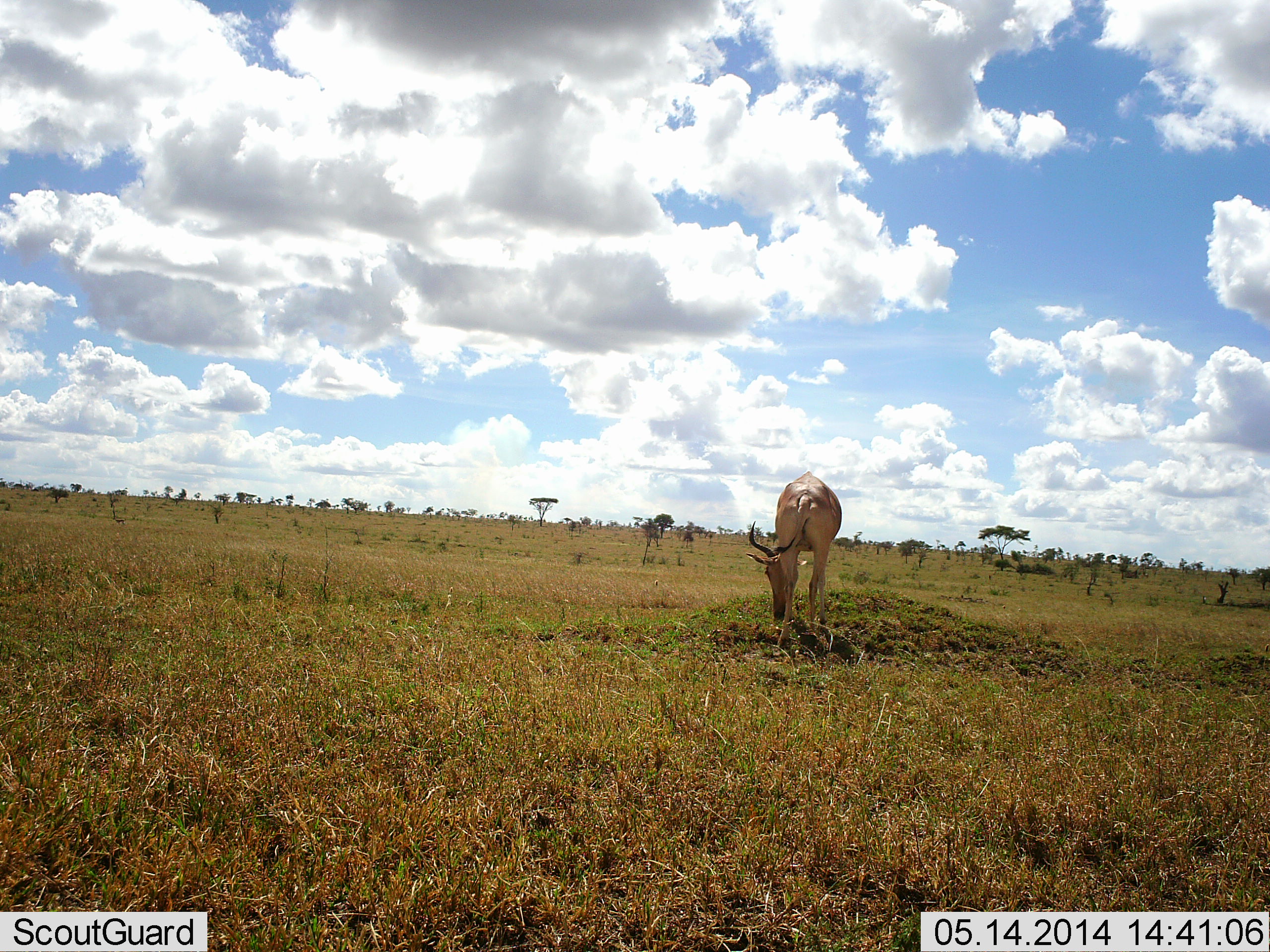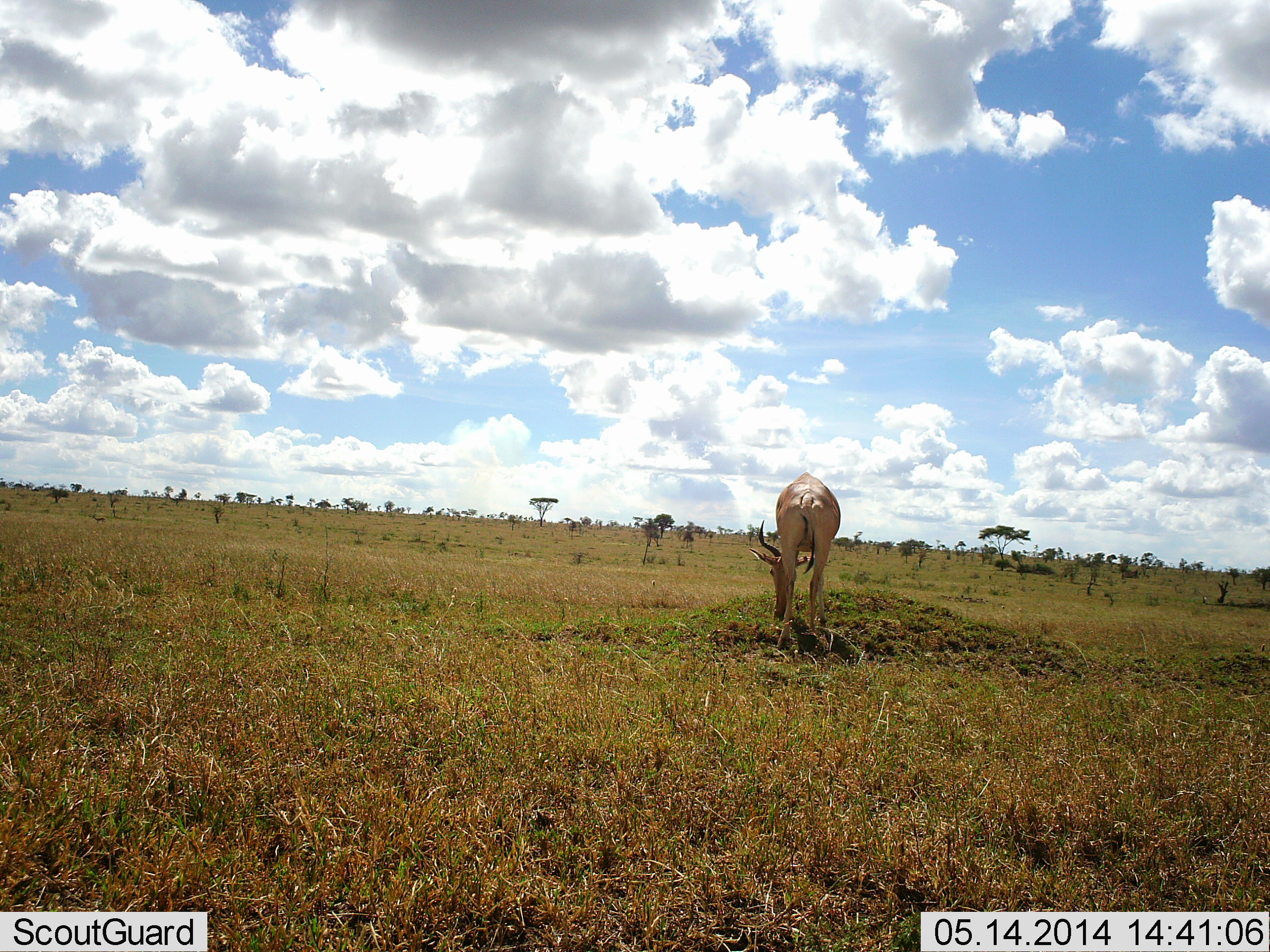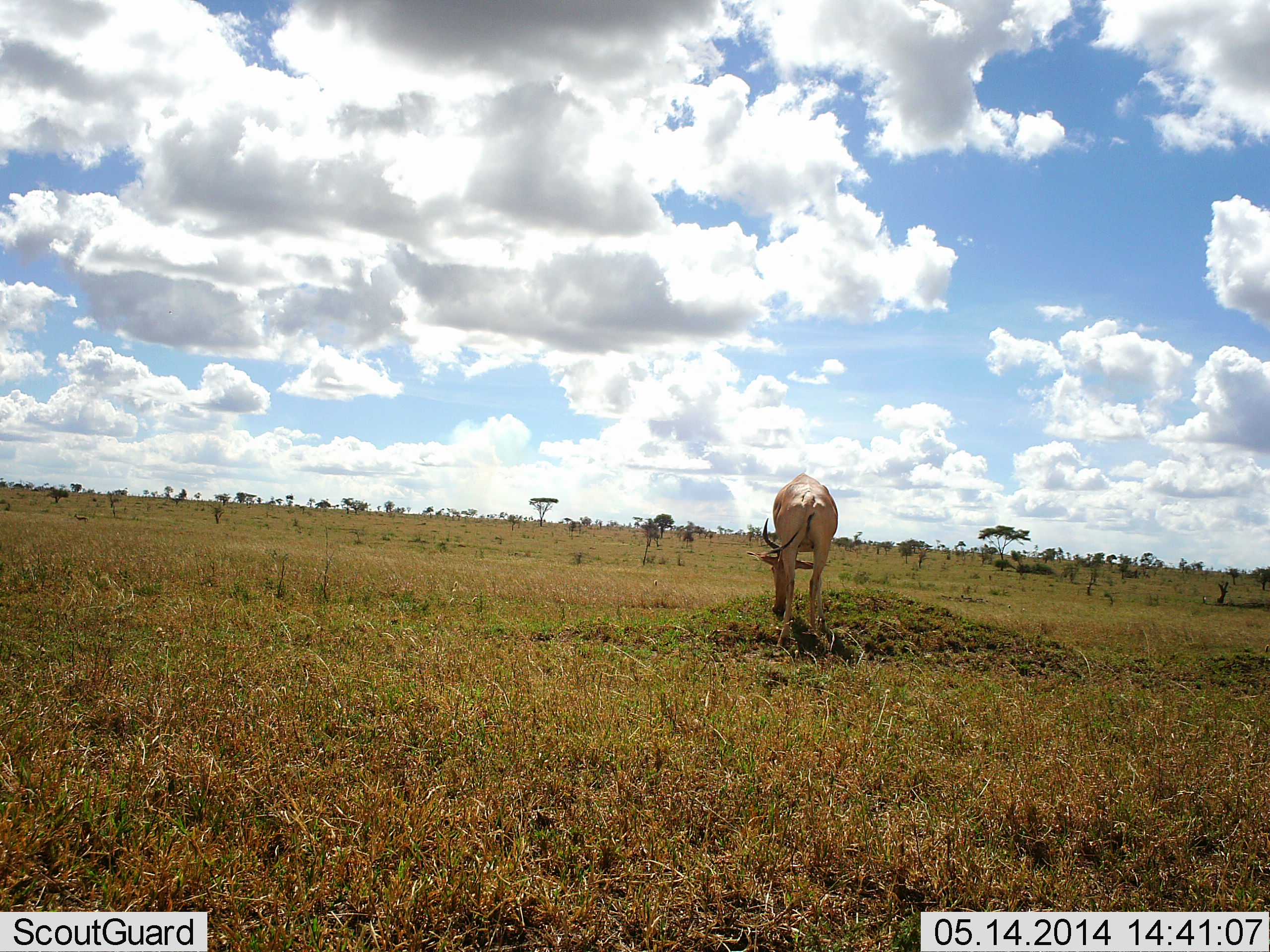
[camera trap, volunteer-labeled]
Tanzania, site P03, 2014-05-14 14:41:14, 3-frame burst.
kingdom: Animalia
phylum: Chordata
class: Mammalia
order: Artiodactyla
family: Bovidae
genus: Alcelaphus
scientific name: Alcelaphus buselaphus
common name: hartebeest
Hartebeest (Alcelaphus buselaphus), count 1. Behavior (volunteer vote fractions): standing 27%, resting 0%, moving 0%, interacting 0%. Young present (vote fraction): 0%. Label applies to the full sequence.